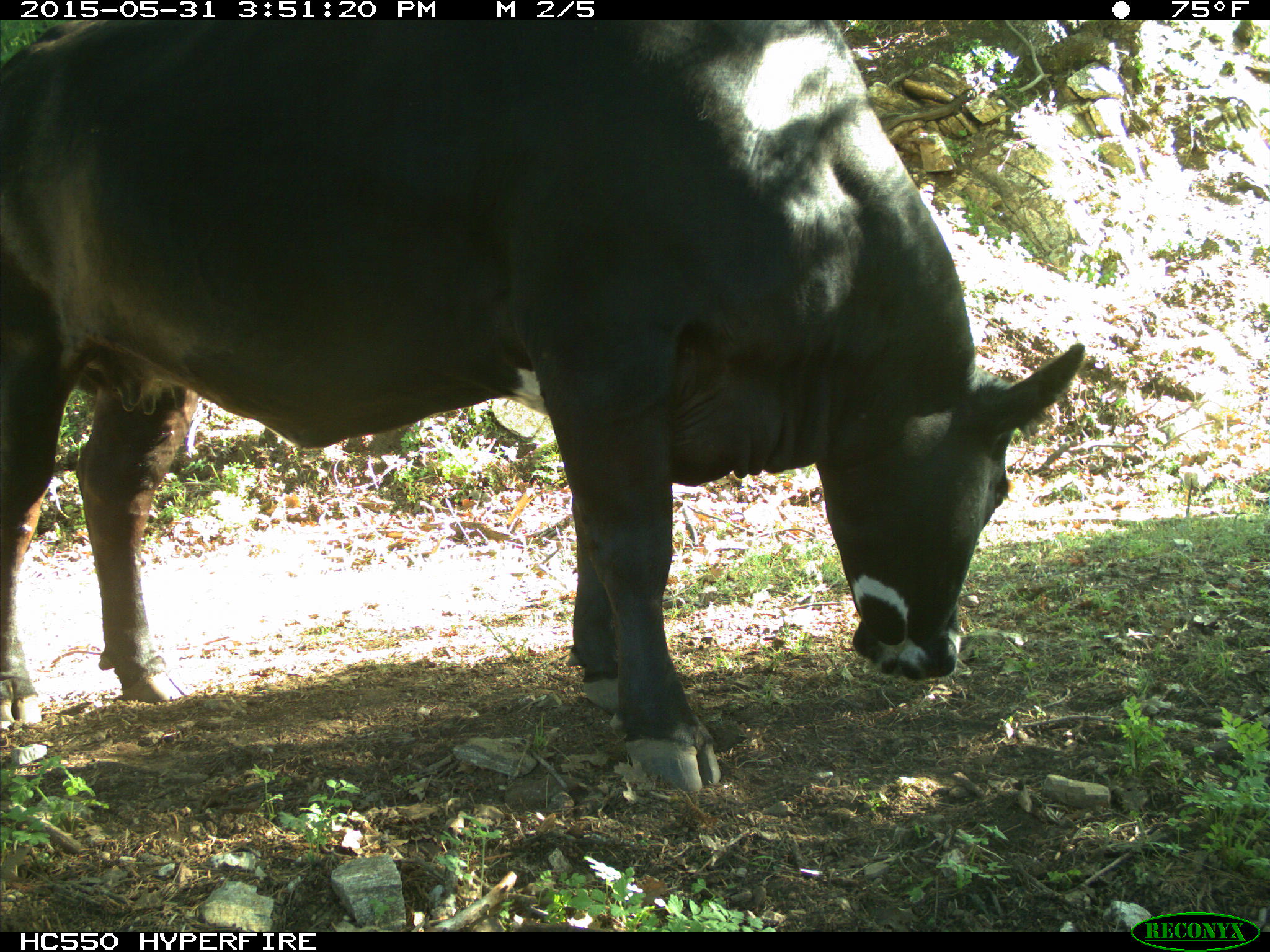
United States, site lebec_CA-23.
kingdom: Animalia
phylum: Chordata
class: Mammalia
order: Artiodactyla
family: Bovidae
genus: Bos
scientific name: Bos taurus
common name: domestic cow